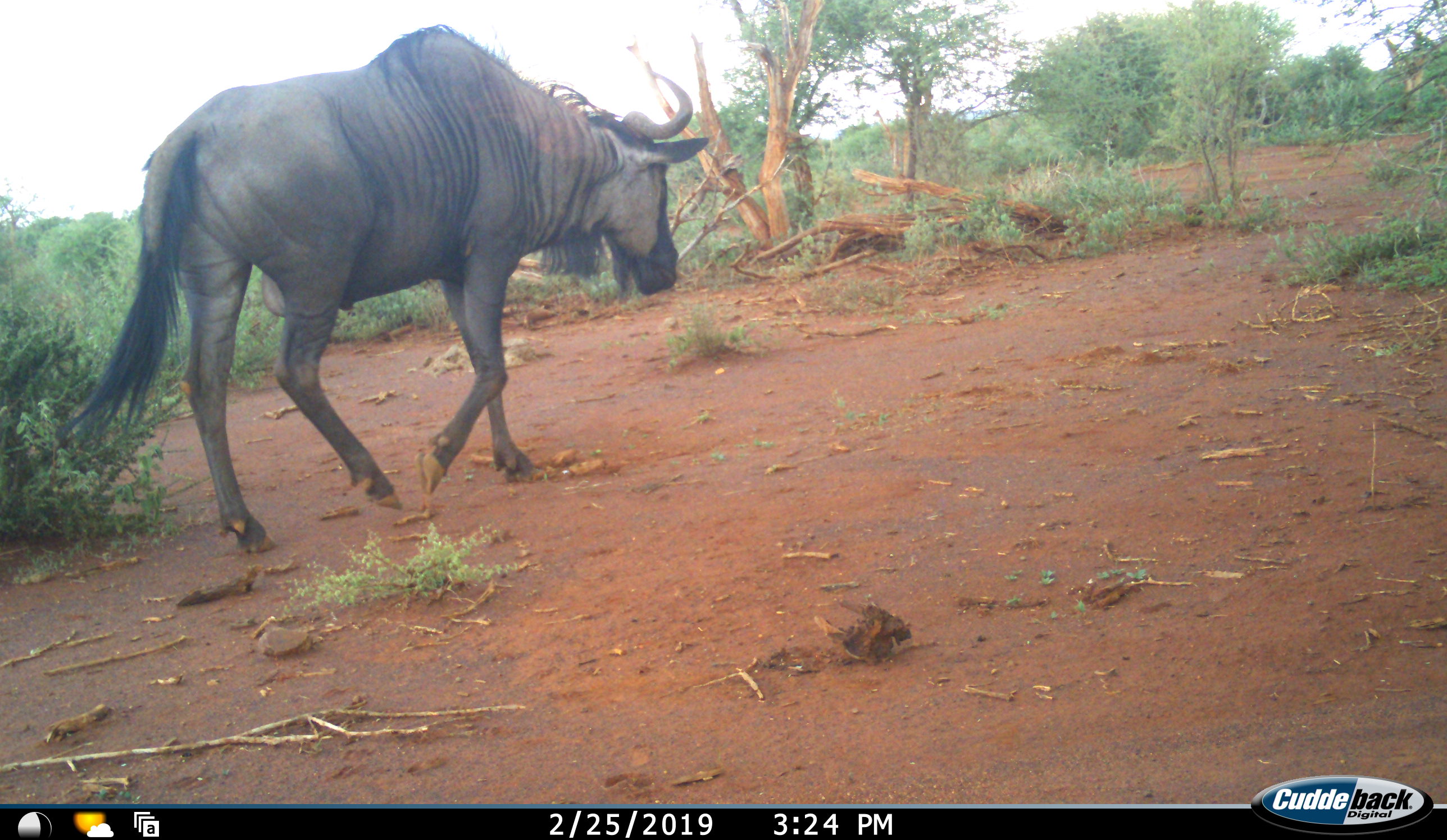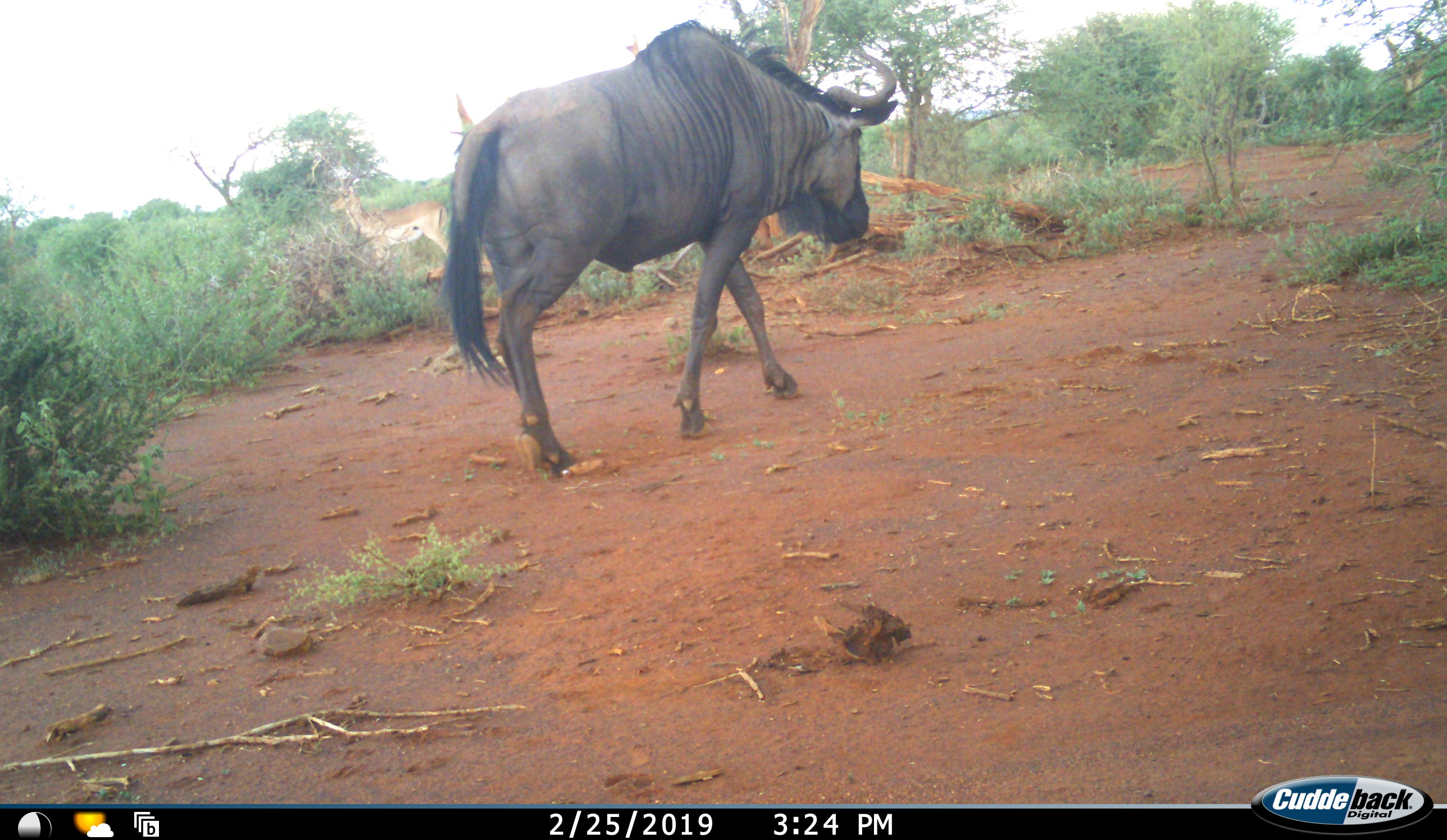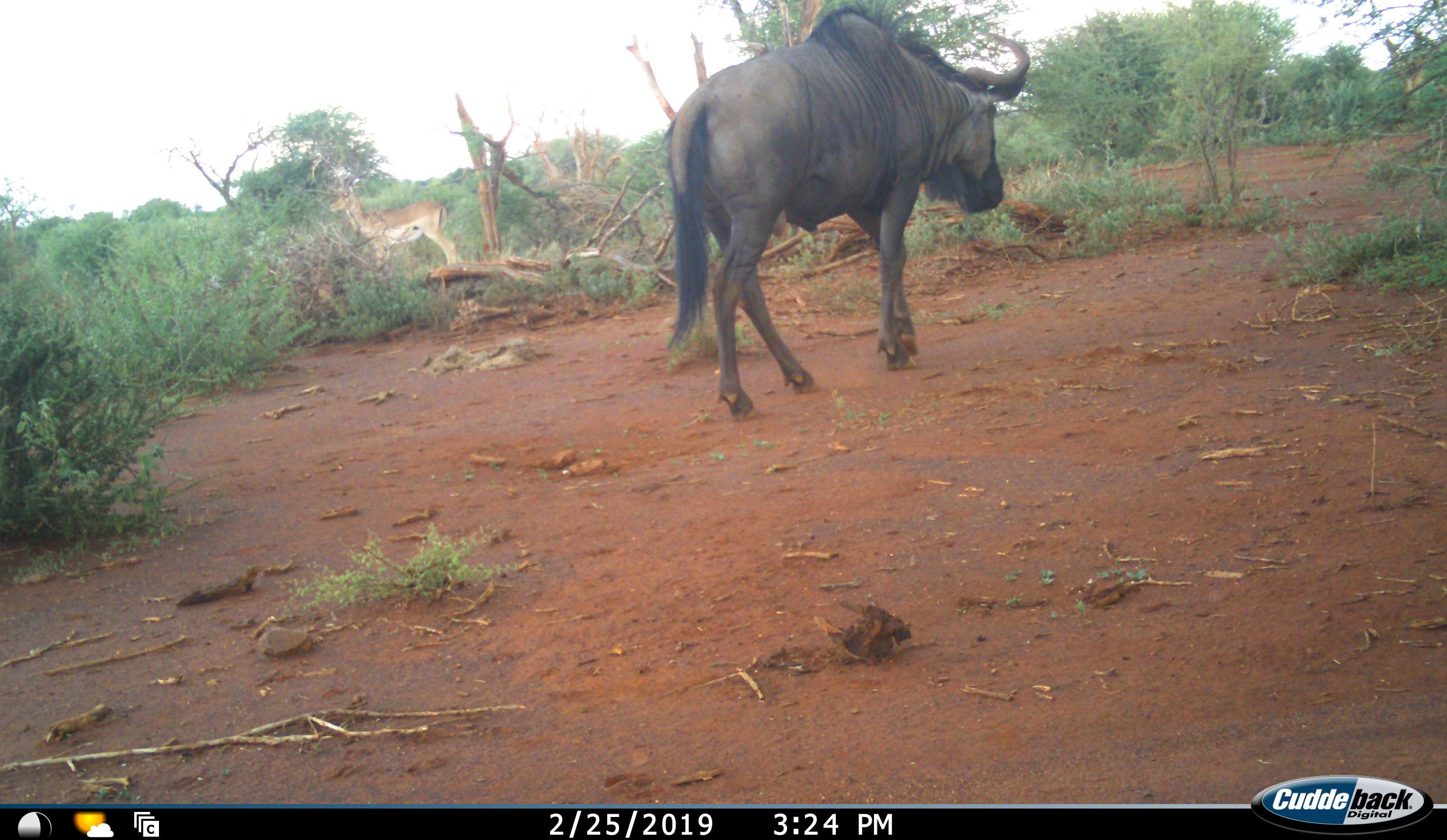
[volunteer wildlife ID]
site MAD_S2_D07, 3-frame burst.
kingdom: Animalia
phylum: Chordata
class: Mammalia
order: Artiodactyla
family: Bovidae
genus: Connochaetes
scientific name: Connochaetes taurinus taurinus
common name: blue wildebeest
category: wildebeestblue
Wildebeestblue (blue wildebeest) (Connochaetes taurinus taurinus), count 1. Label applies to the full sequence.